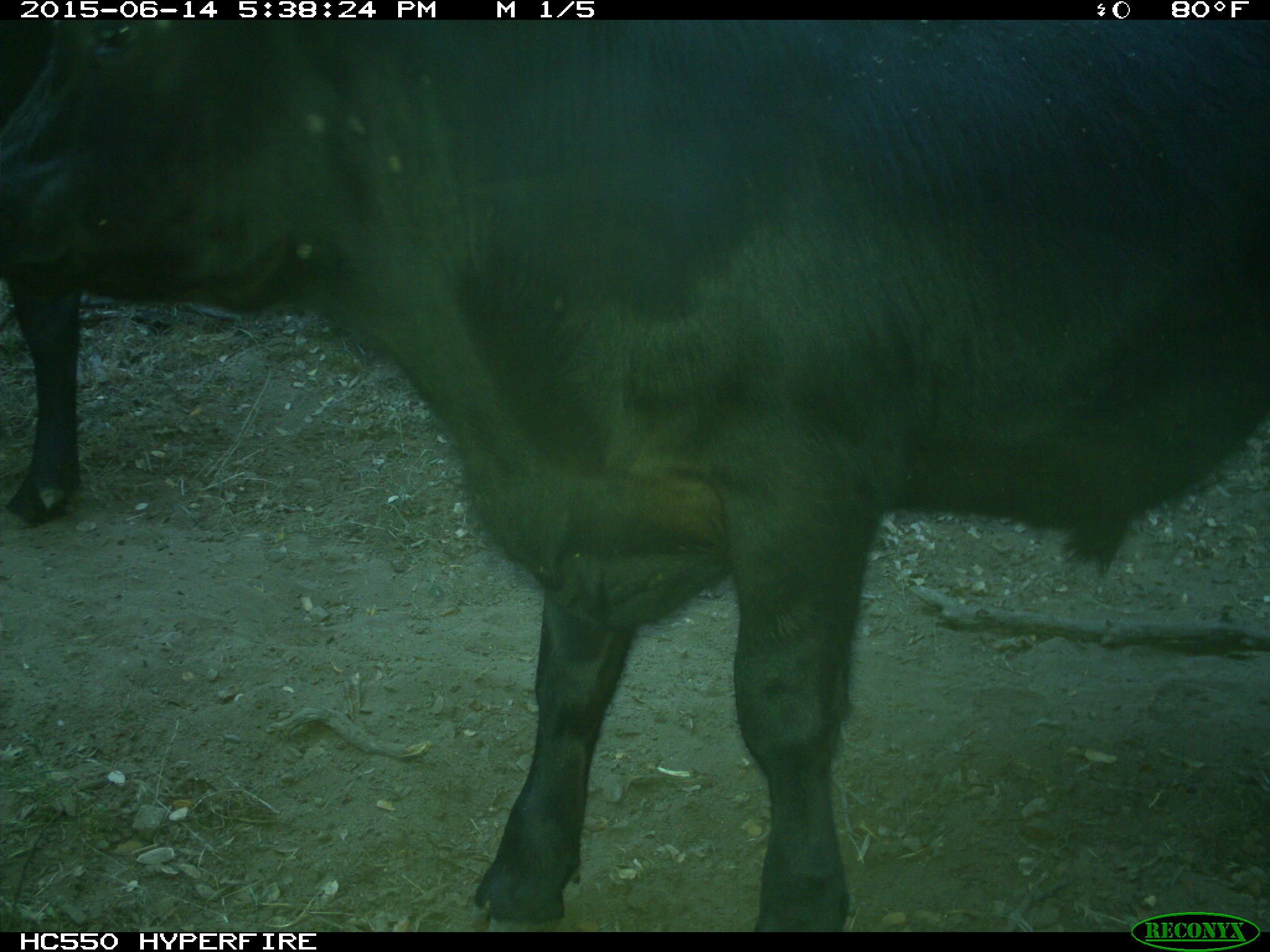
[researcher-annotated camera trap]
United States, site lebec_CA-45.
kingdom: Animalia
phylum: Chordata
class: Mammalia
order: Artiodactyla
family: Bovidae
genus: Bos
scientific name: Bos taurus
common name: domestic cow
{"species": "Bos taurus (domestic cow)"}